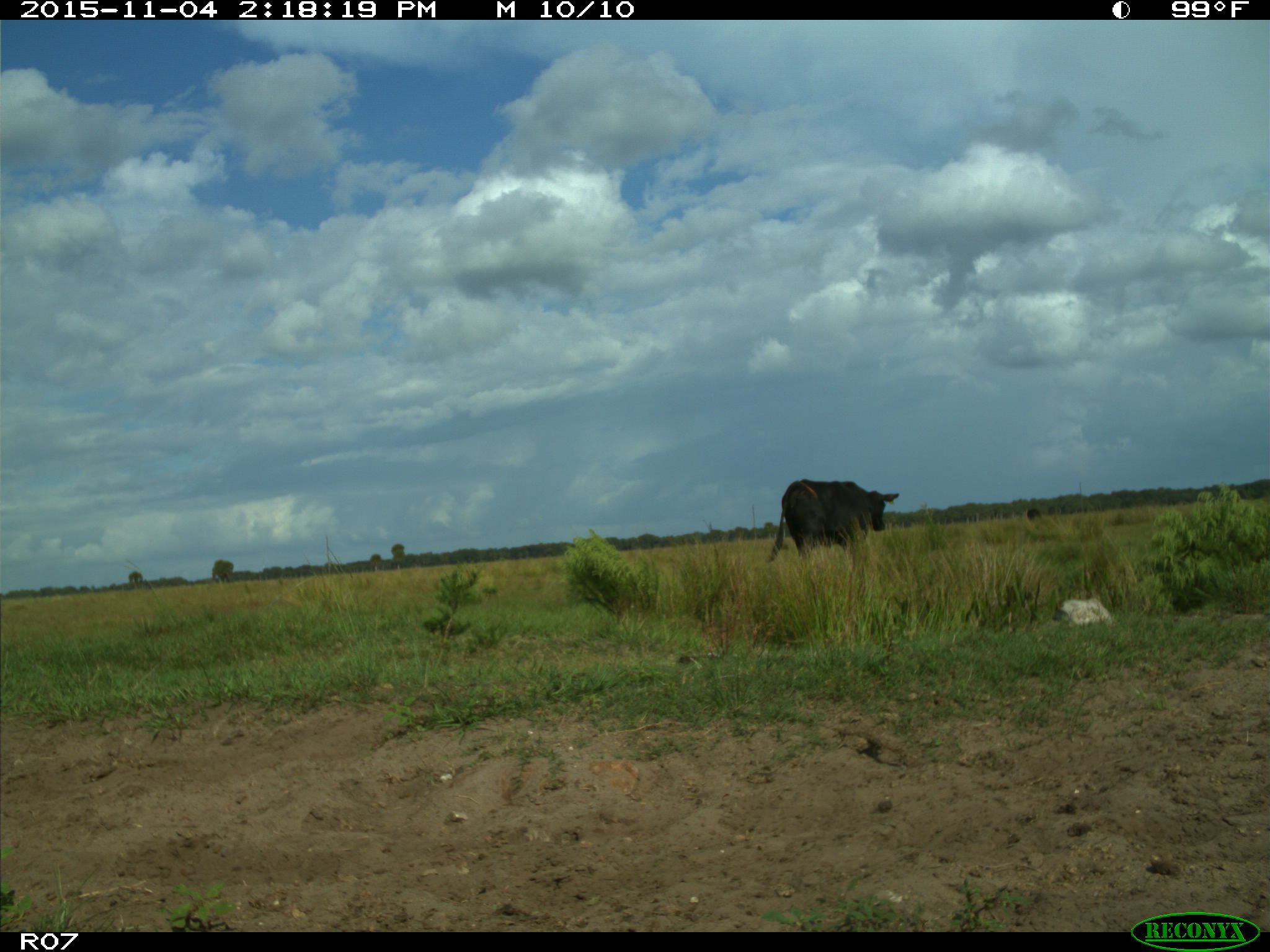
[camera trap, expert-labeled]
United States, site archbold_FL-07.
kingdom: Animalia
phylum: Chordata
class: Mammalia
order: Artiodactyla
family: Bovidae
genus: Bos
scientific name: Bos taurus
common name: domestic cow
Bos taurus (domestic cow).